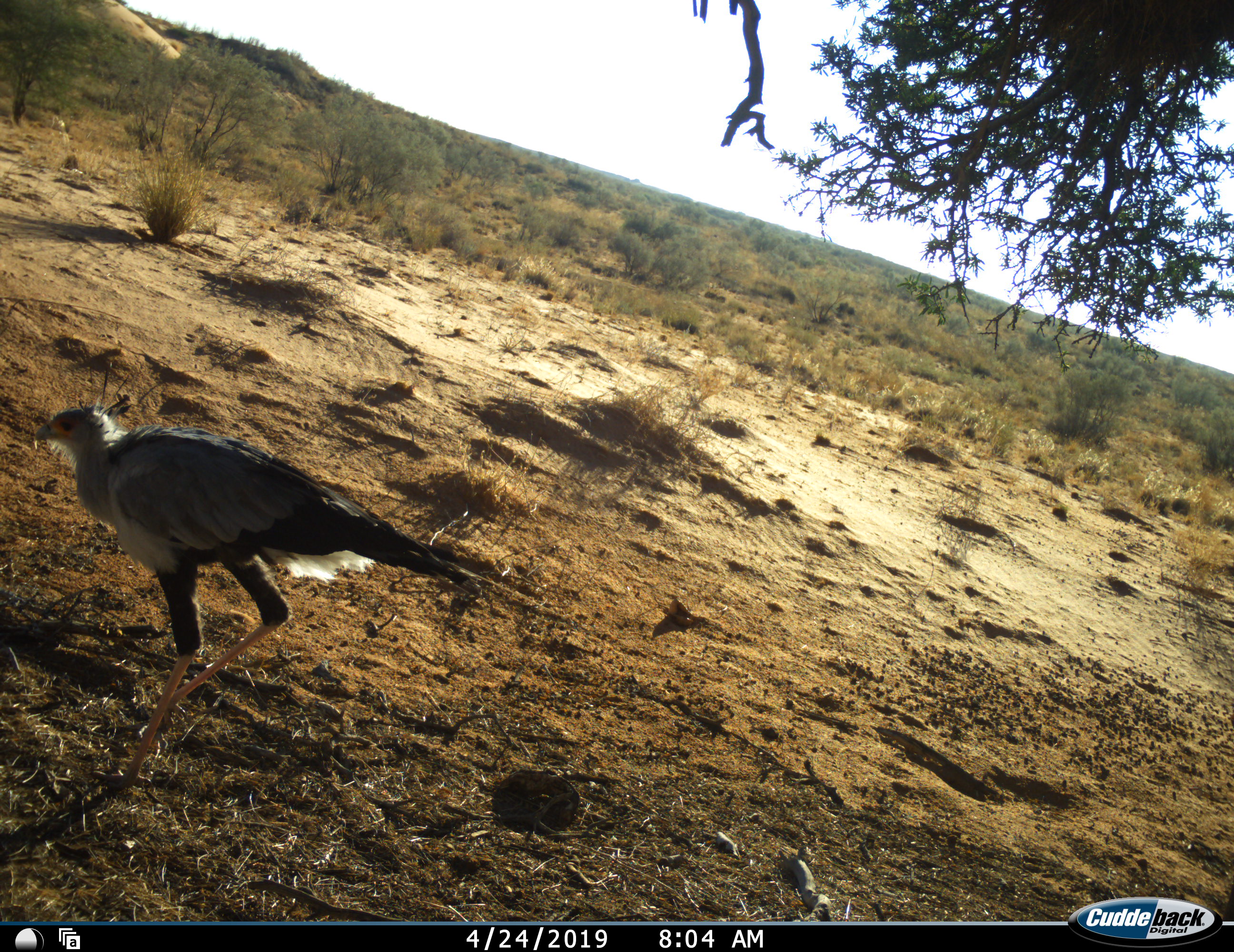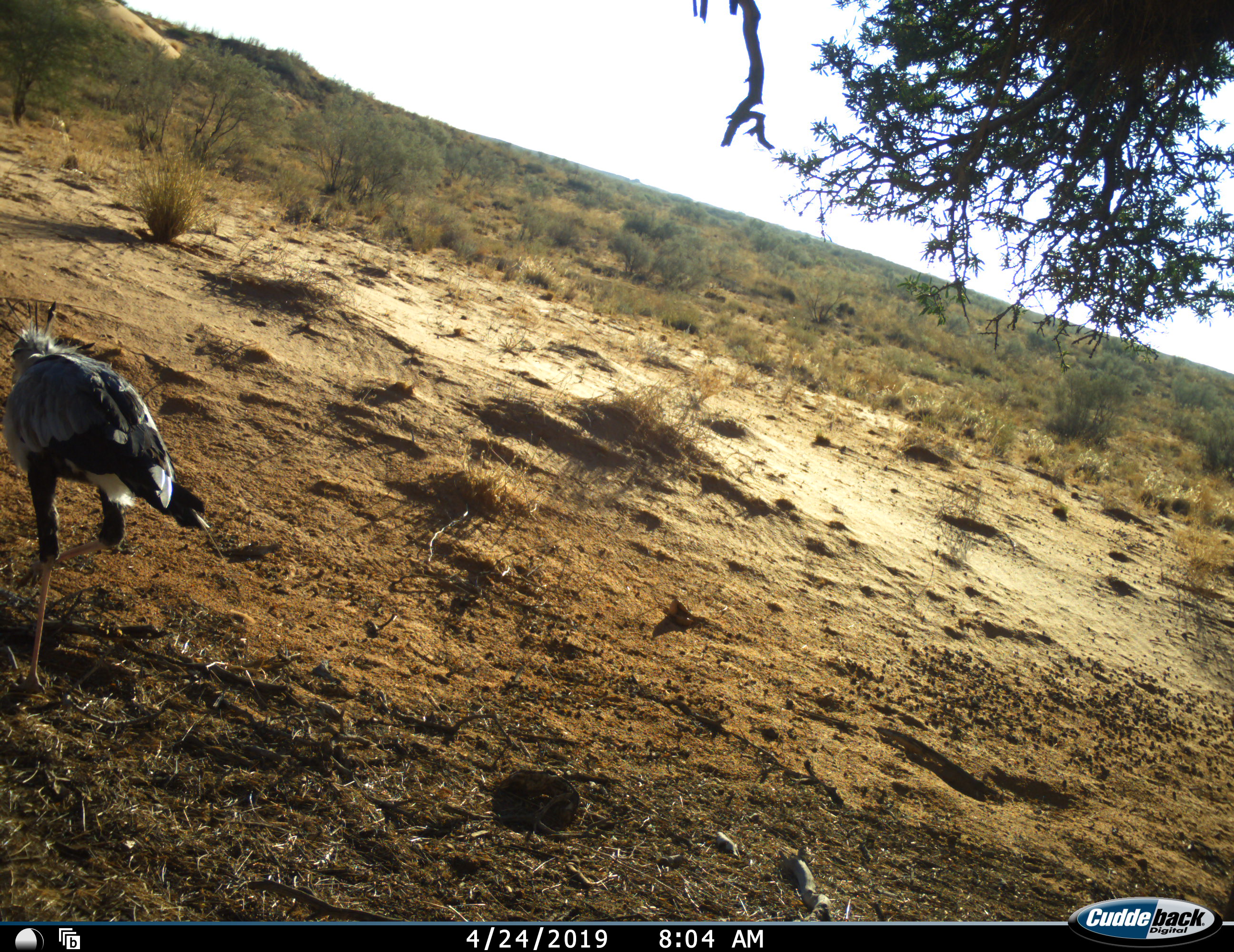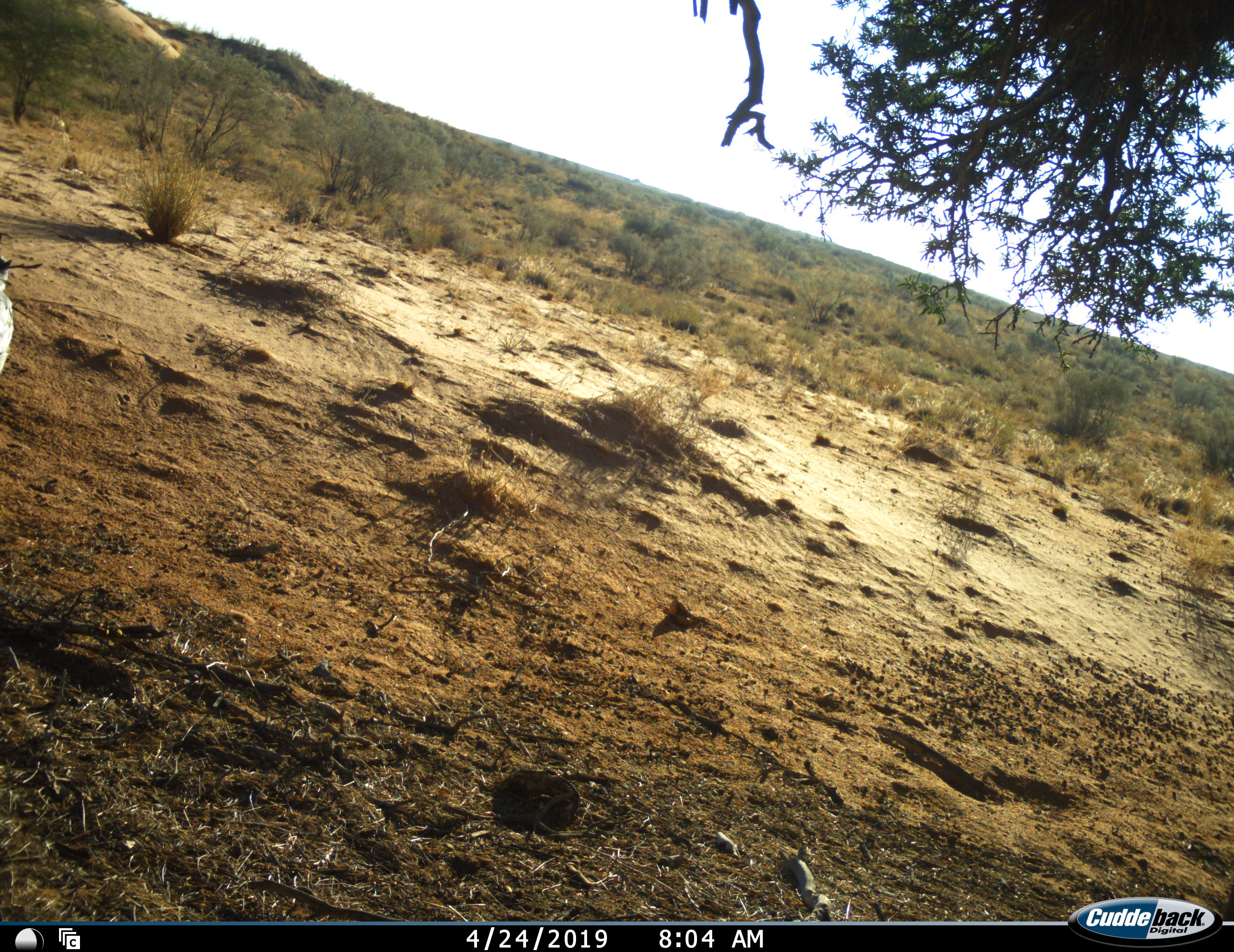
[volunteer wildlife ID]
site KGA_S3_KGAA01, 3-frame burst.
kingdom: Animalia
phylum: Chordata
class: Aves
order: Accipitriformes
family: Sagittariidae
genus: Sagittarius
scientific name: Sagittarius serpentarius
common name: secretarybird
Secretarybird (Sagittarius serpentarius), count 1. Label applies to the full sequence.